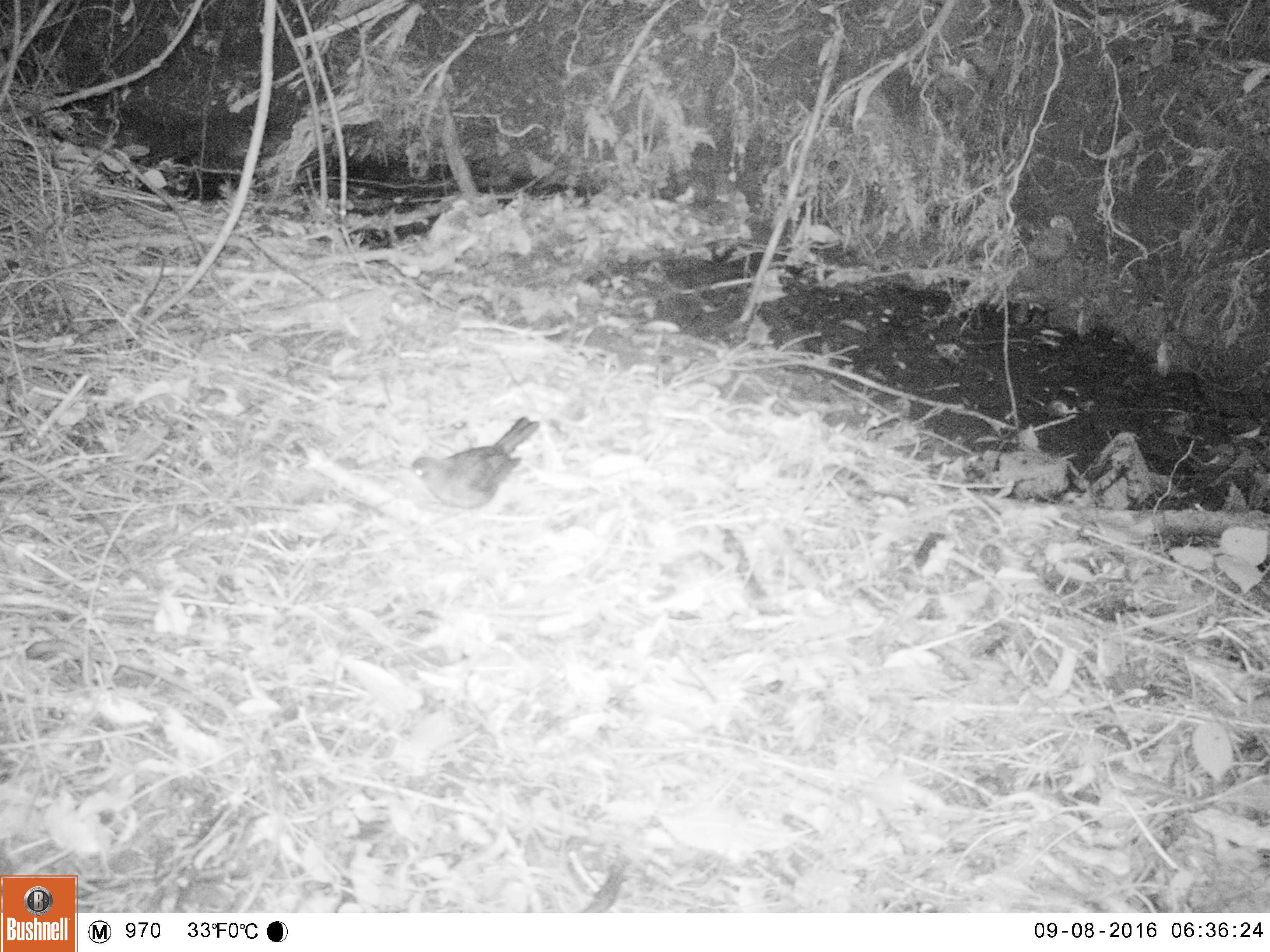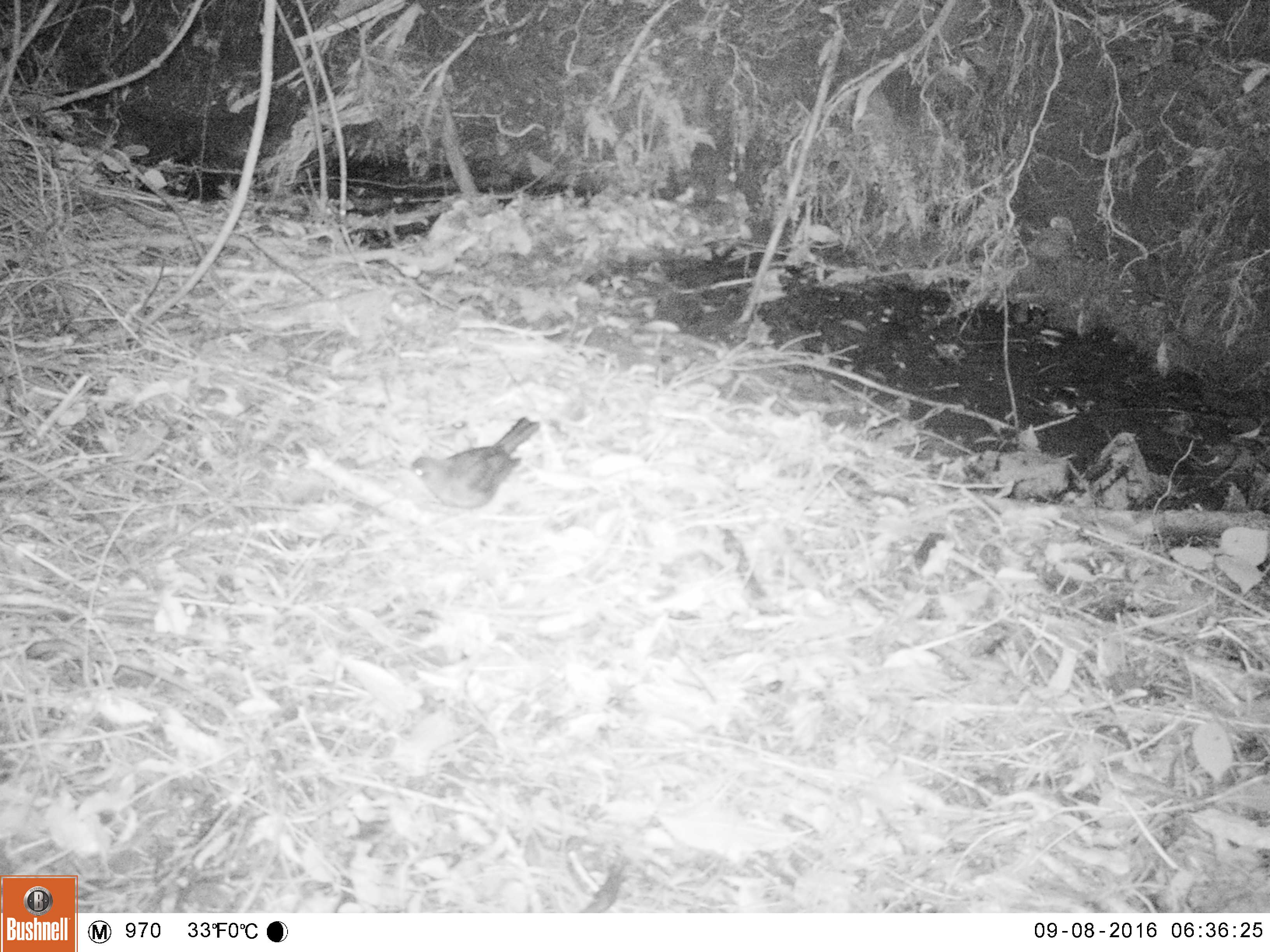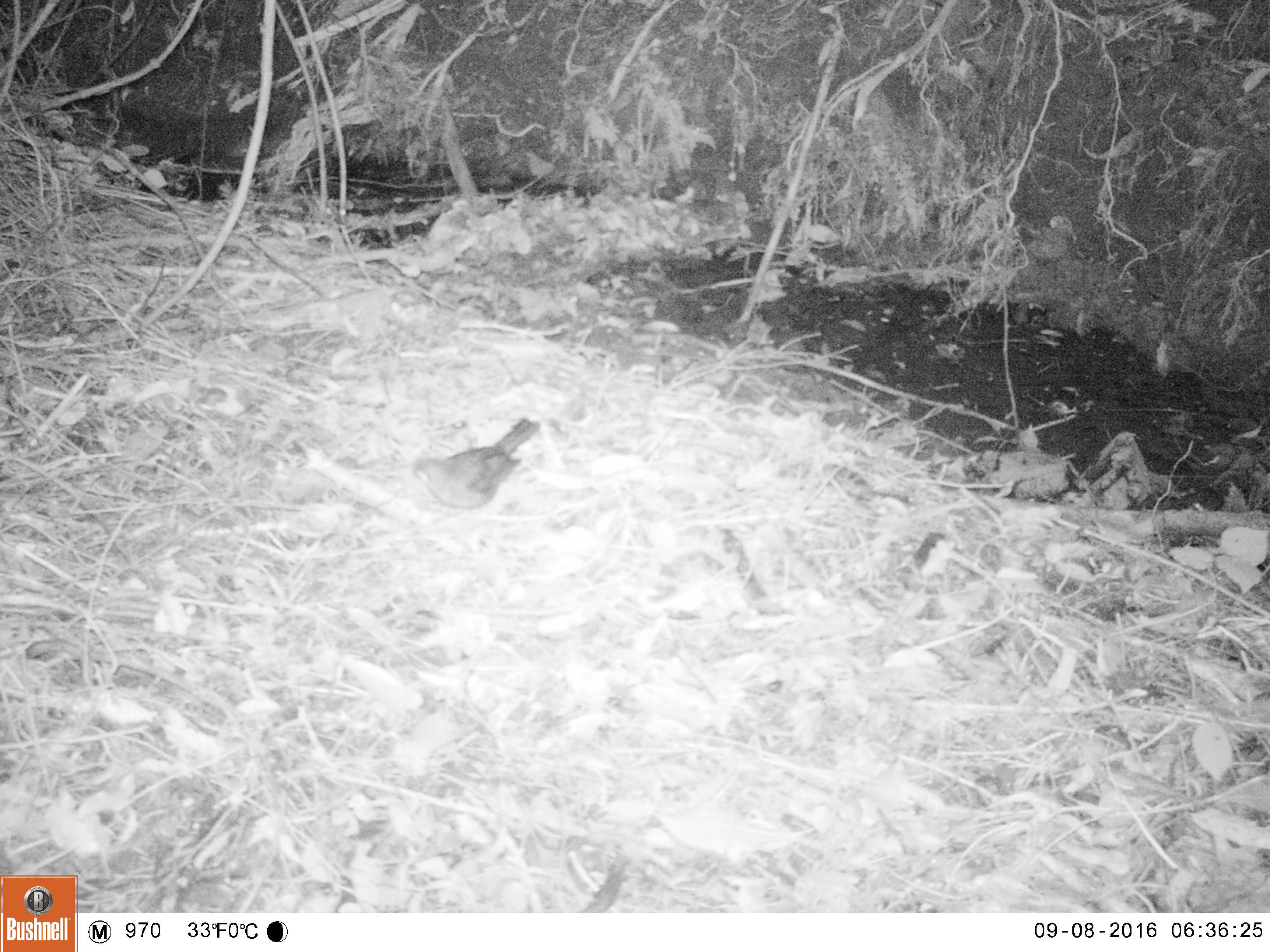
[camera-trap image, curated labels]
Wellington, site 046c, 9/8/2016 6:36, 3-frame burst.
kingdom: Animalia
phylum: Chordata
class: Aves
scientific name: Aves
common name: bird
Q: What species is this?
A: Bird (Aves).